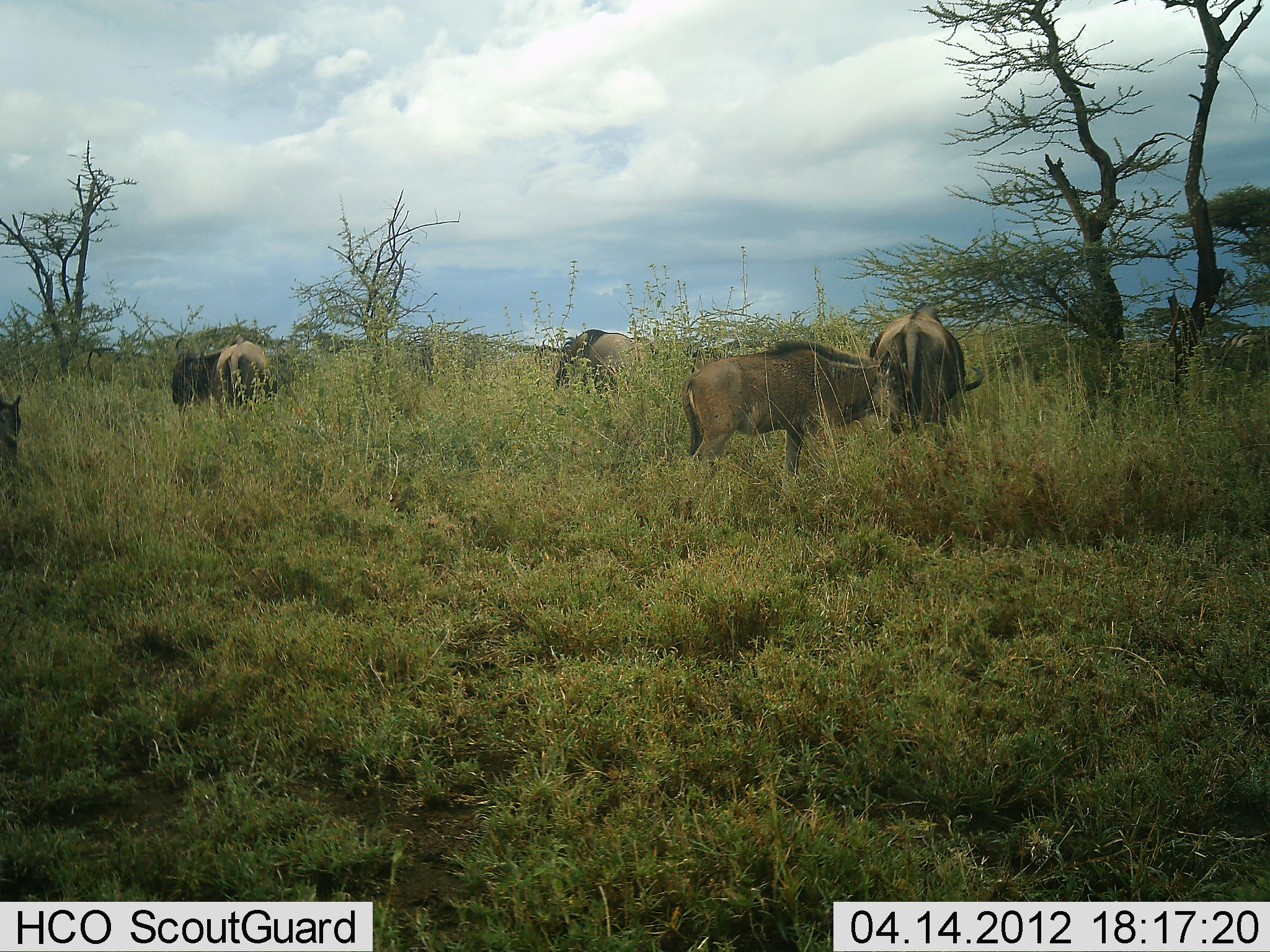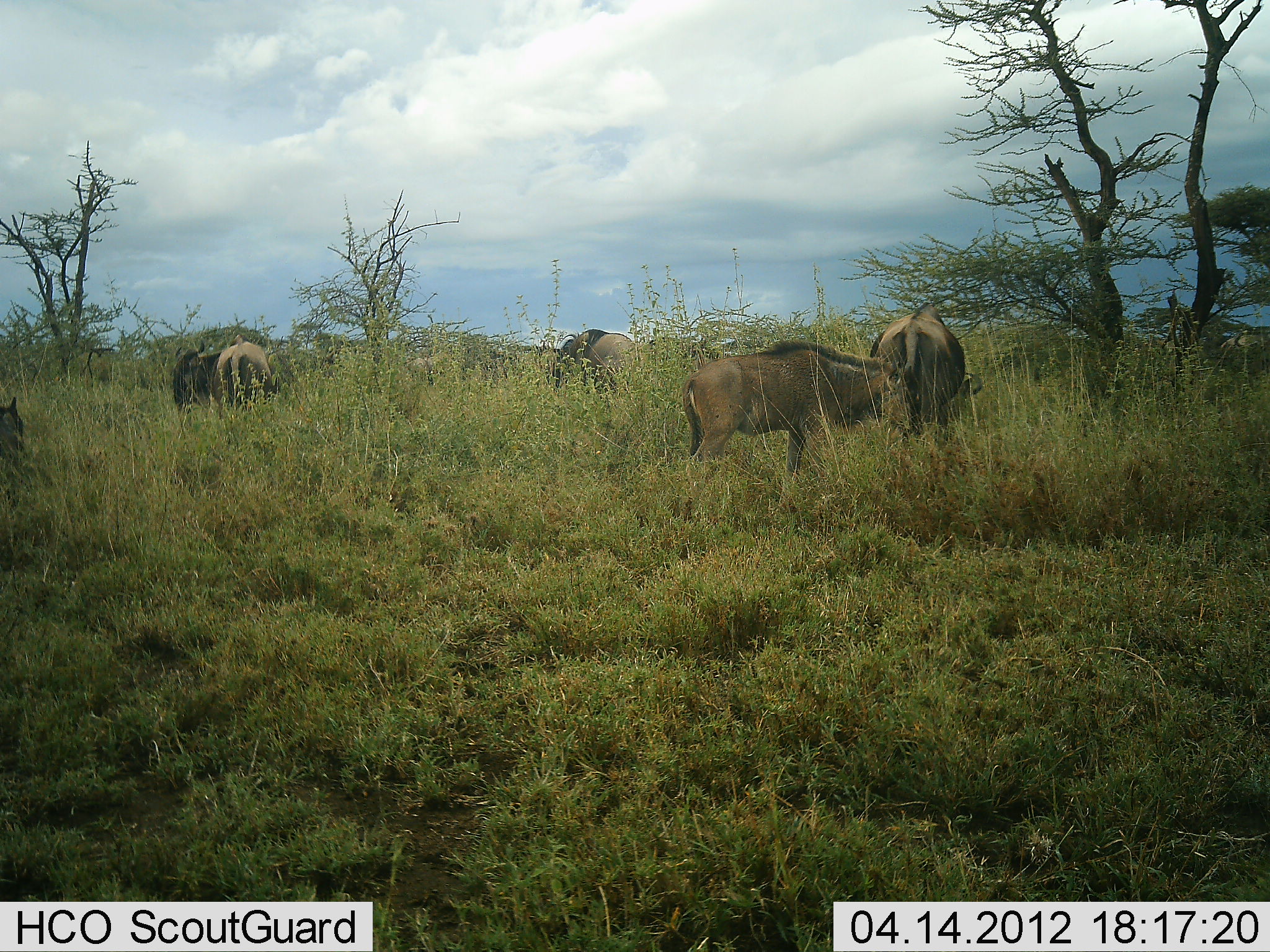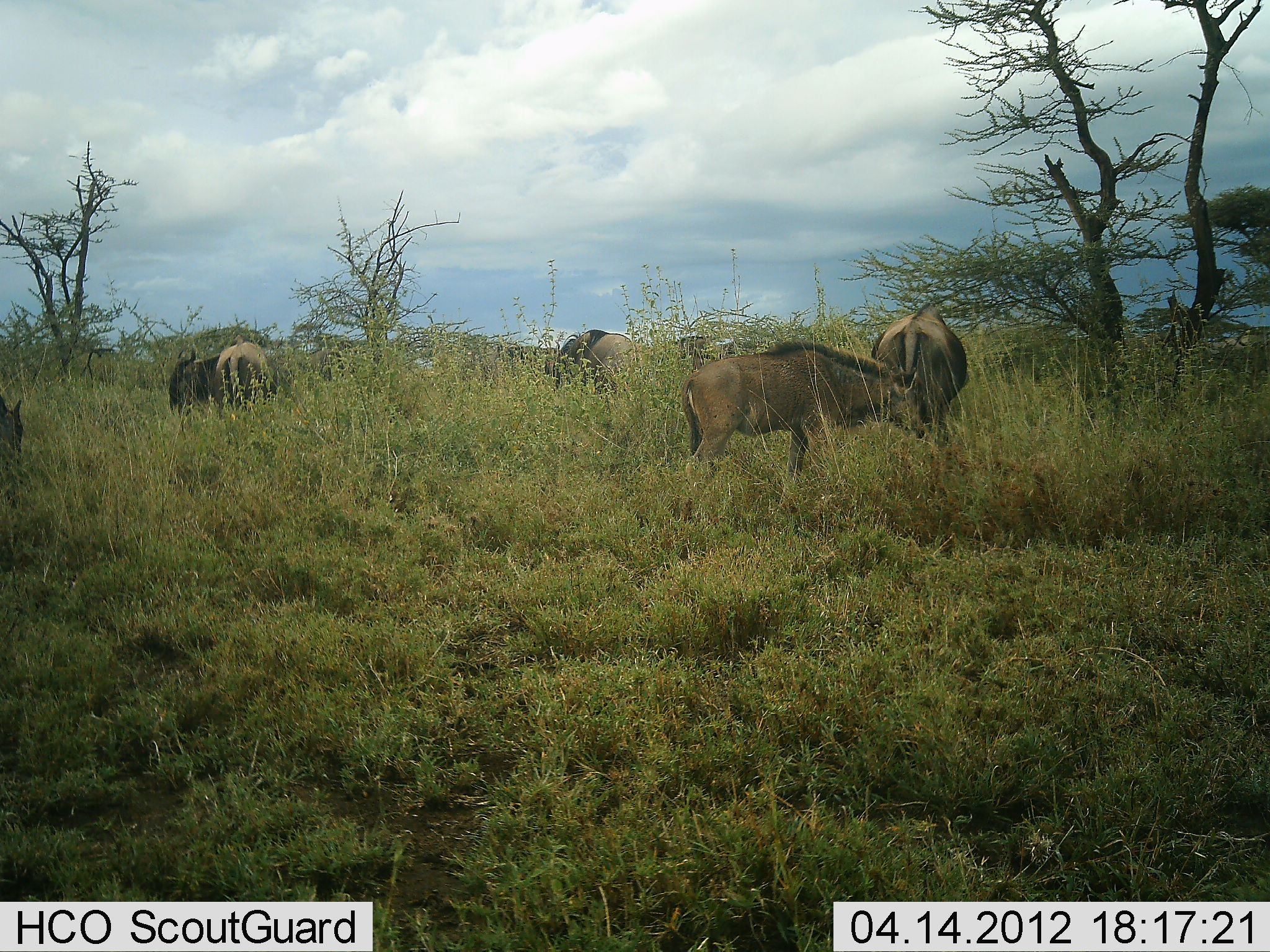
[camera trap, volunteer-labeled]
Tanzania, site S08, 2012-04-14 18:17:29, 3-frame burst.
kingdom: Animalia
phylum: Chordata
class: Mammalia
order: Artiodactyla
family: Bovidae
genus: Connochaetes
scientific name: Connochaetes taurinus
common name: blue wildebeest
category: wildebeest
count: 7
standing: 44%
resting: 6%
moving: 44%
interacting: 6%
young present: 44%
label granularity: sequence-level